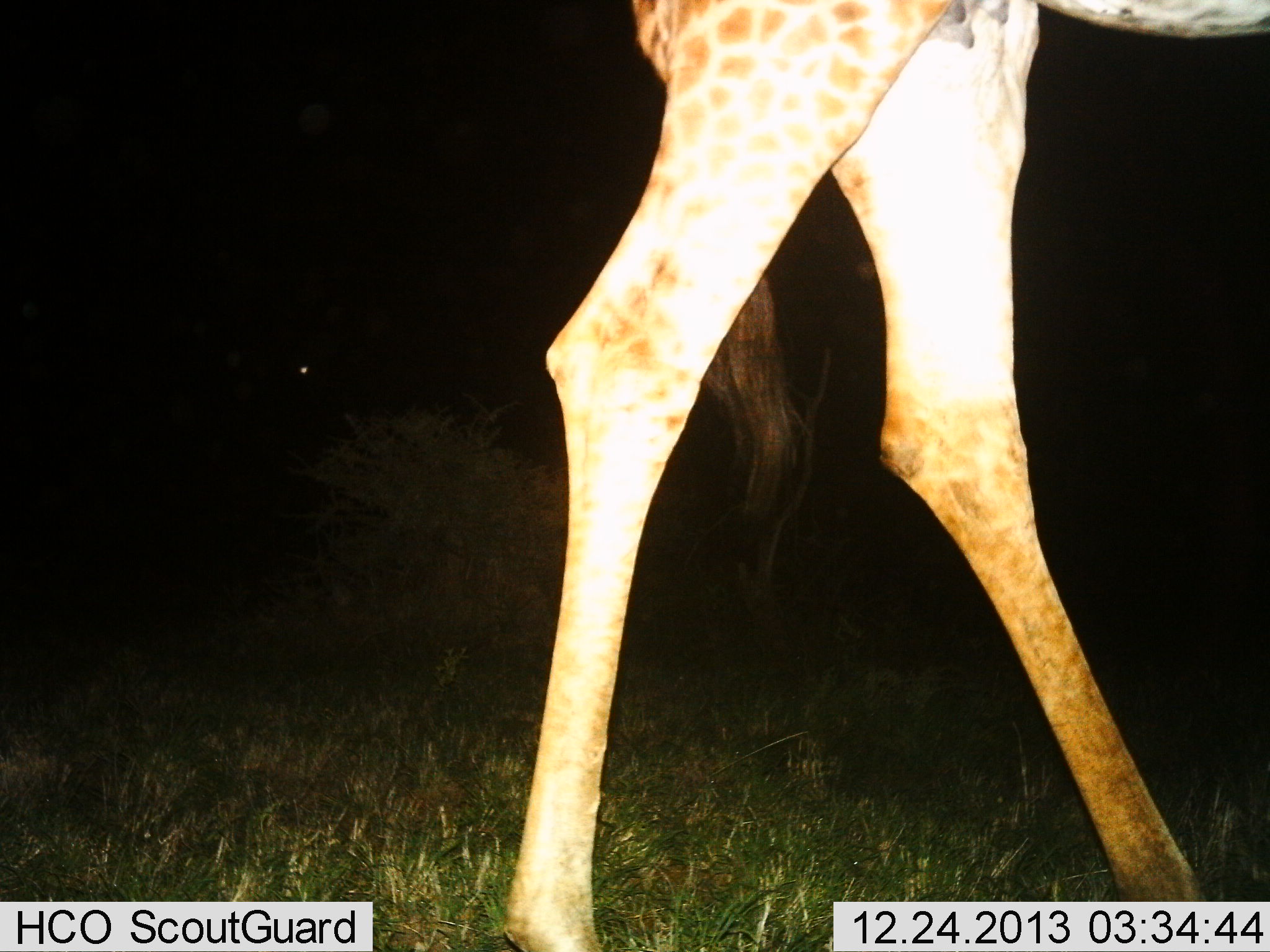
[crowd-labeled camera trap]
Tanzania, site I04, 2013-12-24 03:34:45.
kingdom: Animalia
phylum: Chordata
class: Mammalia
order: Artiodactyla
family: Giraffidae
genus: Giraffa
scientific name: Giraffa camelopardalis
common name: giraffe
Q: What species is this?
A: Giraffe (Giraffa camelopardalis).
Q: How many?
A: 1.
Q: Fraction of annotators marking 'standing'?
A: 30%.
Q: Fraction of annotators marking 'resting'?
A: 0%.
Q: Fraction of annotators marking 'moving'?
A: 70%.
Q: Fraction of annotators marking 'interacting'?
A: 0%.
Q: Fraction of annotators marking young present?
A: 0%.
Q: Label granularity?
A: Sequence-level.